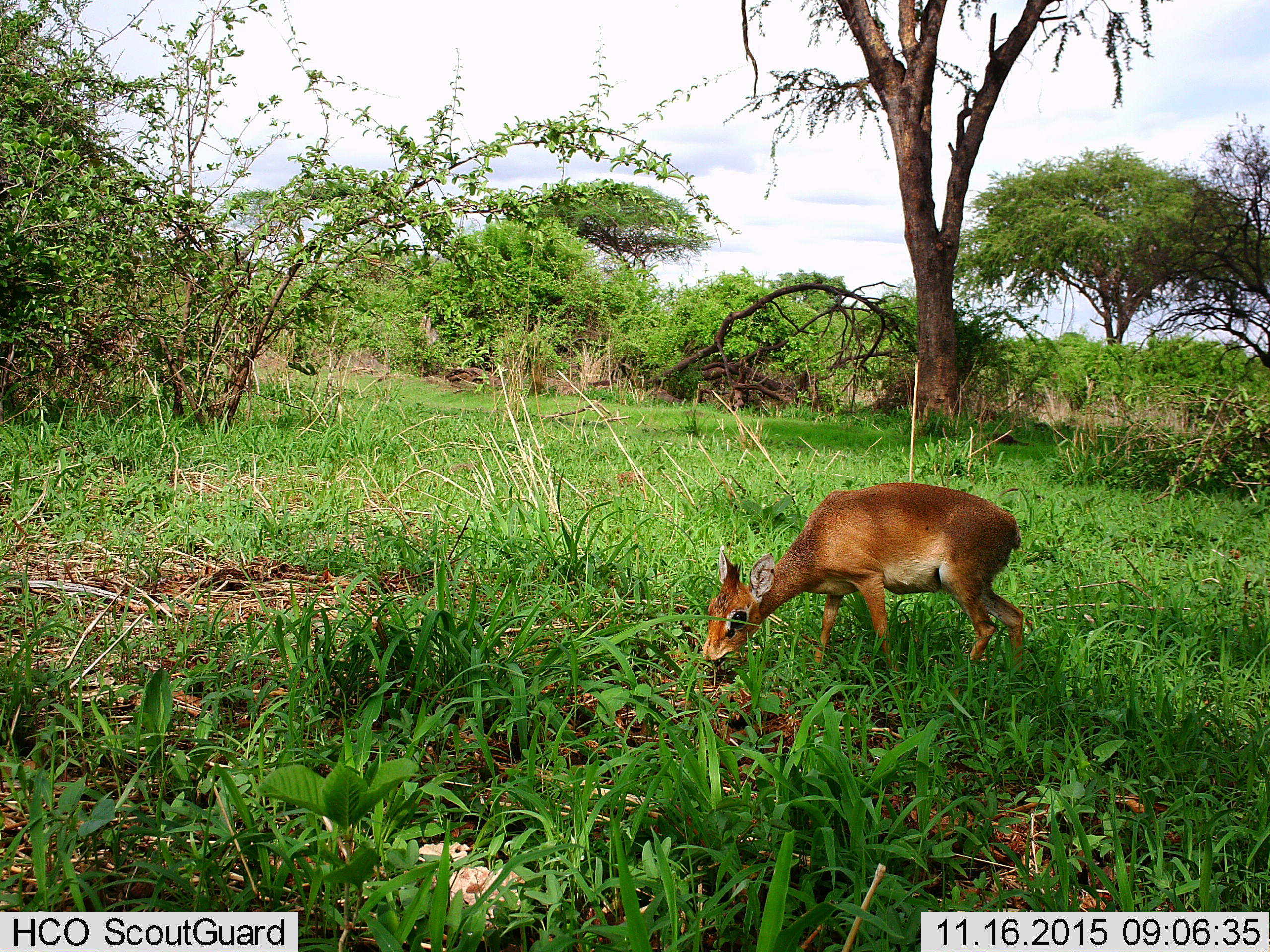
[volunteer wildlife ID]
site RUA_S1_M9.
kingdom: Animalia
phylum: Chordata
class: Mammalia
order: Artiodactyla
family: Bovidae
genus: Madoqua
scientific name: Madoqua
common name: dik-dik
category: dikdik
Dikdik (dik-dik) (Madoqua), count 1. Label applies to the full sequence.